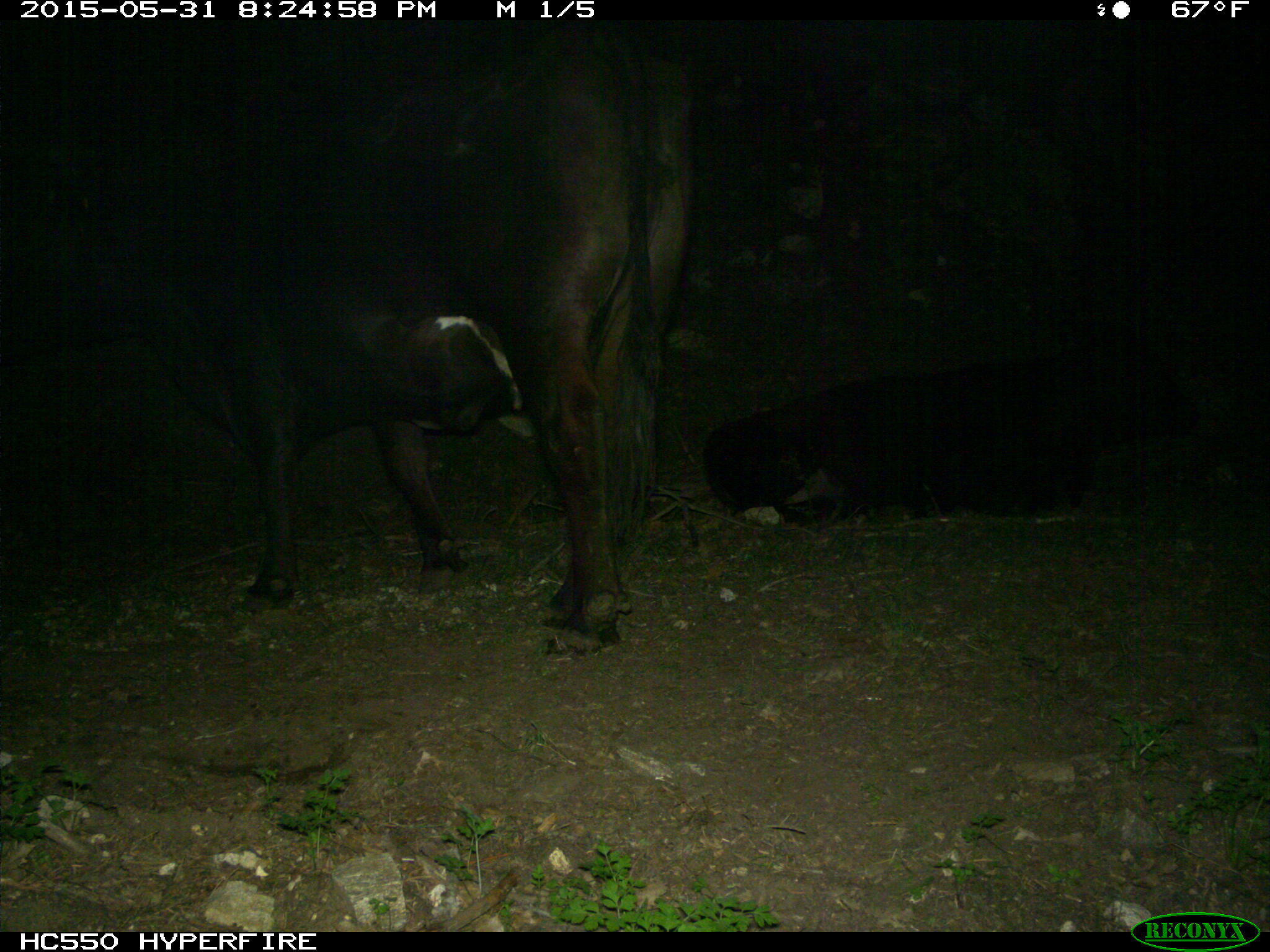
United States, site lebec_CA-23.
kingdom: Animalia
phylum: Chordata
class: Mammalia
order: Artiodactyla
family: Bovidae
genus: Bos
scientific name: Bos taurus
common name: domestic cow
Bos taurus (domestic cow).